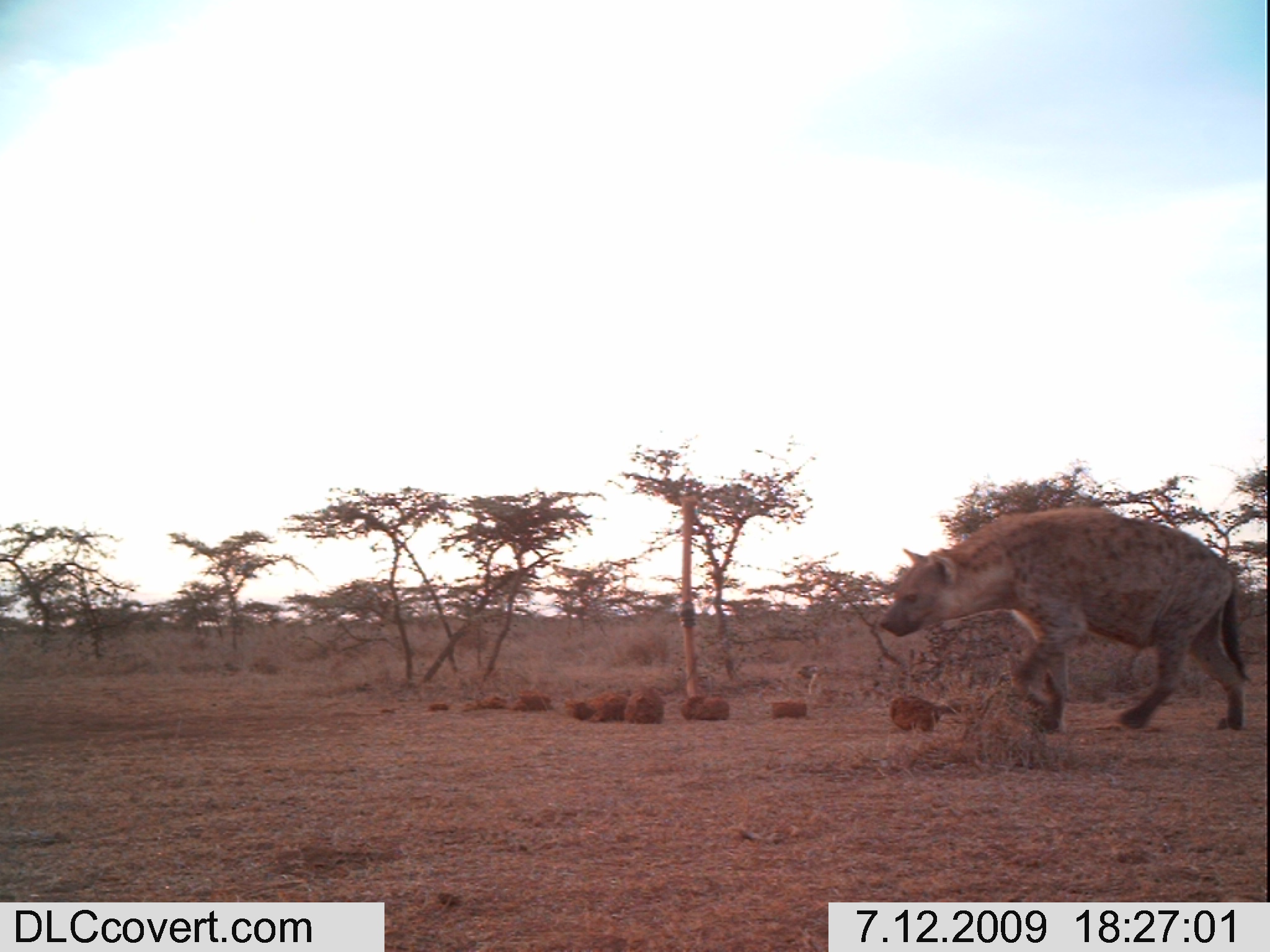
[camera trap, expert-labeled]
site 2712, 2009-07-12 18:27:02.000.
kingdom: Animalia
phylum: Chordata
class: Mammalia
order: Carnivora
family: Hyaenidae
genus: Crocuta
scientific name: Crocuta crocuta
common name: spotted hyena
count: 1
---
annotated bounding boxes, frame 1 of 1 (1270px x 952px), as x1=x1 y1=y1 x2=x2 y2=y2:
crocuta crocuta: x1=876 y1=505 x2=1251 y2=735